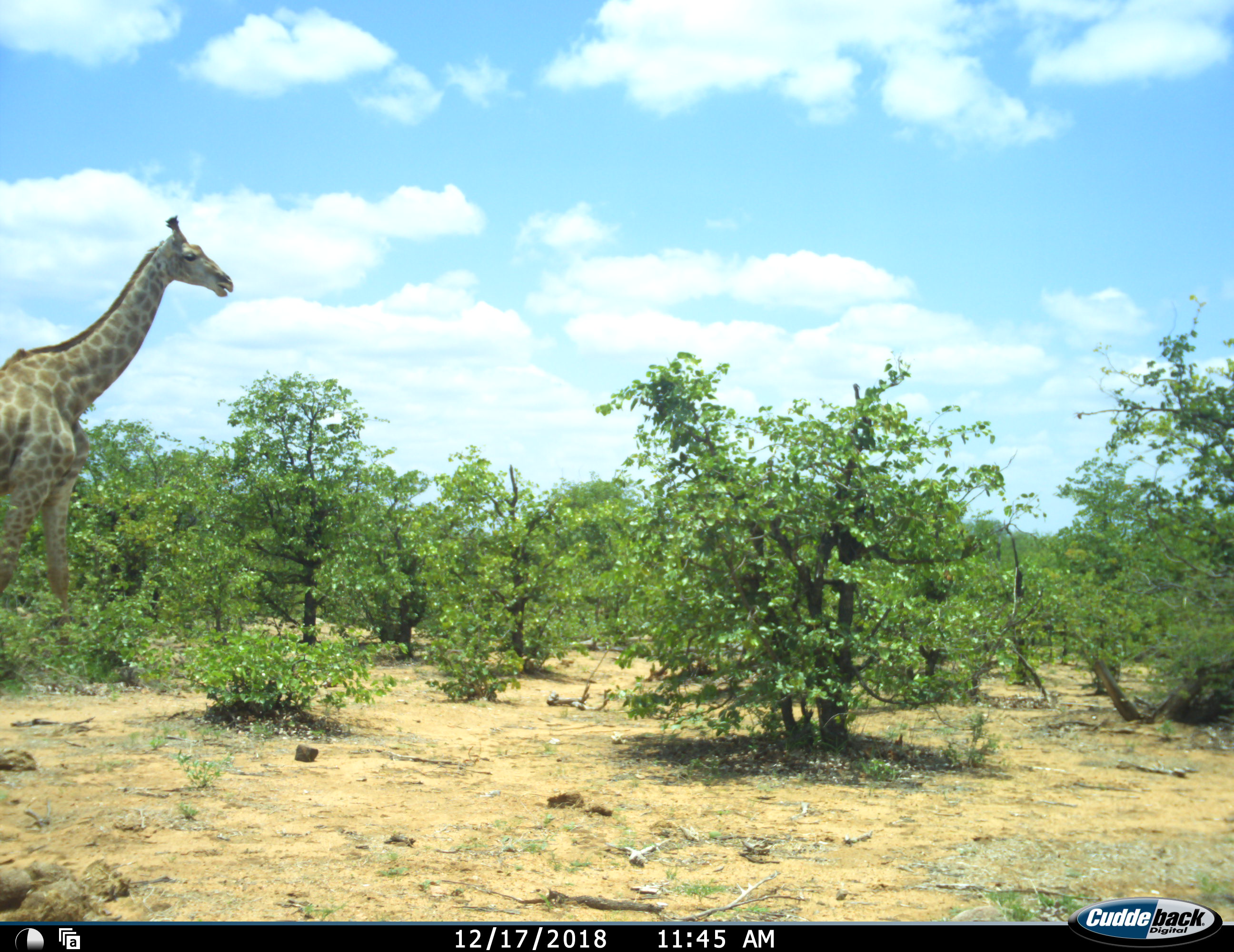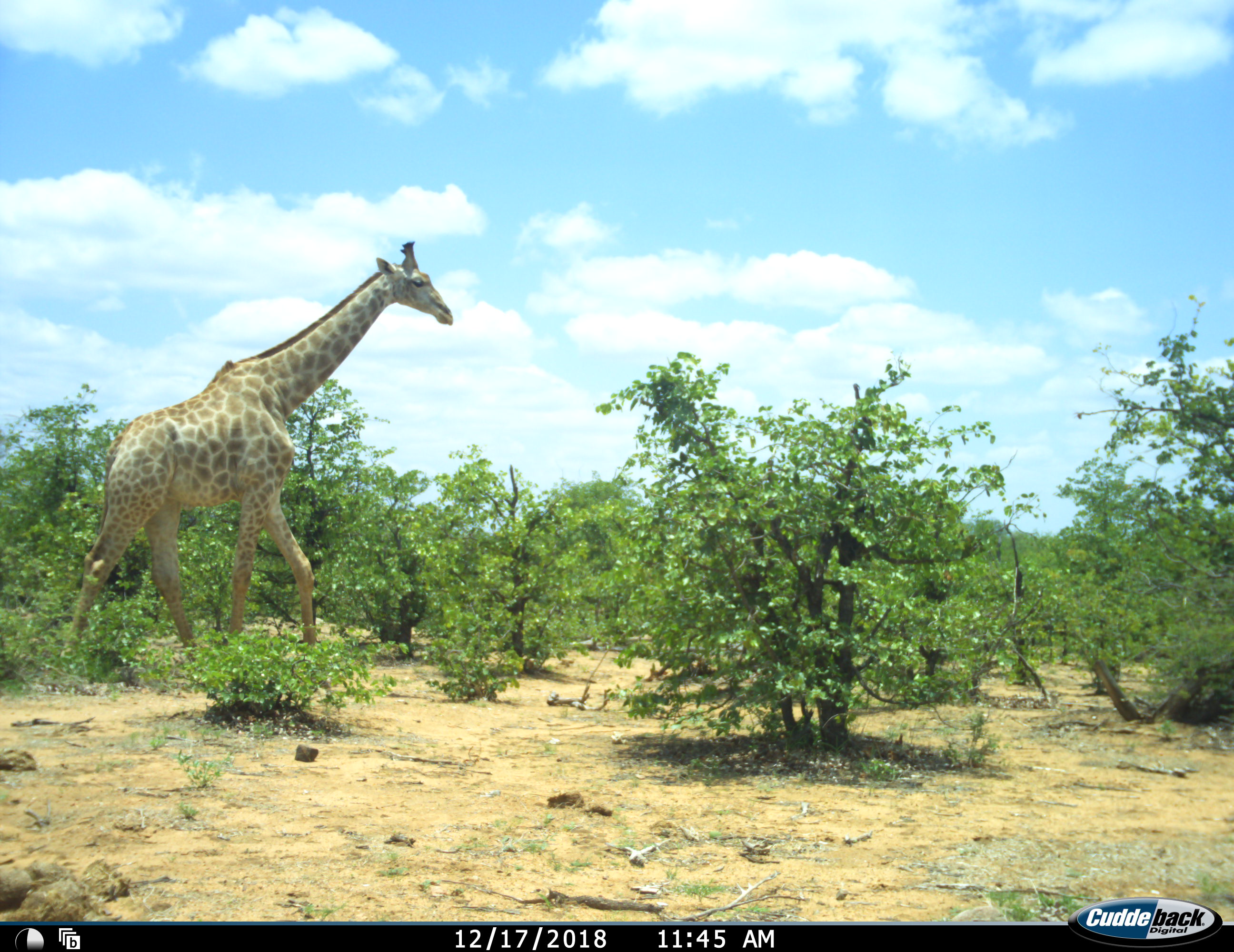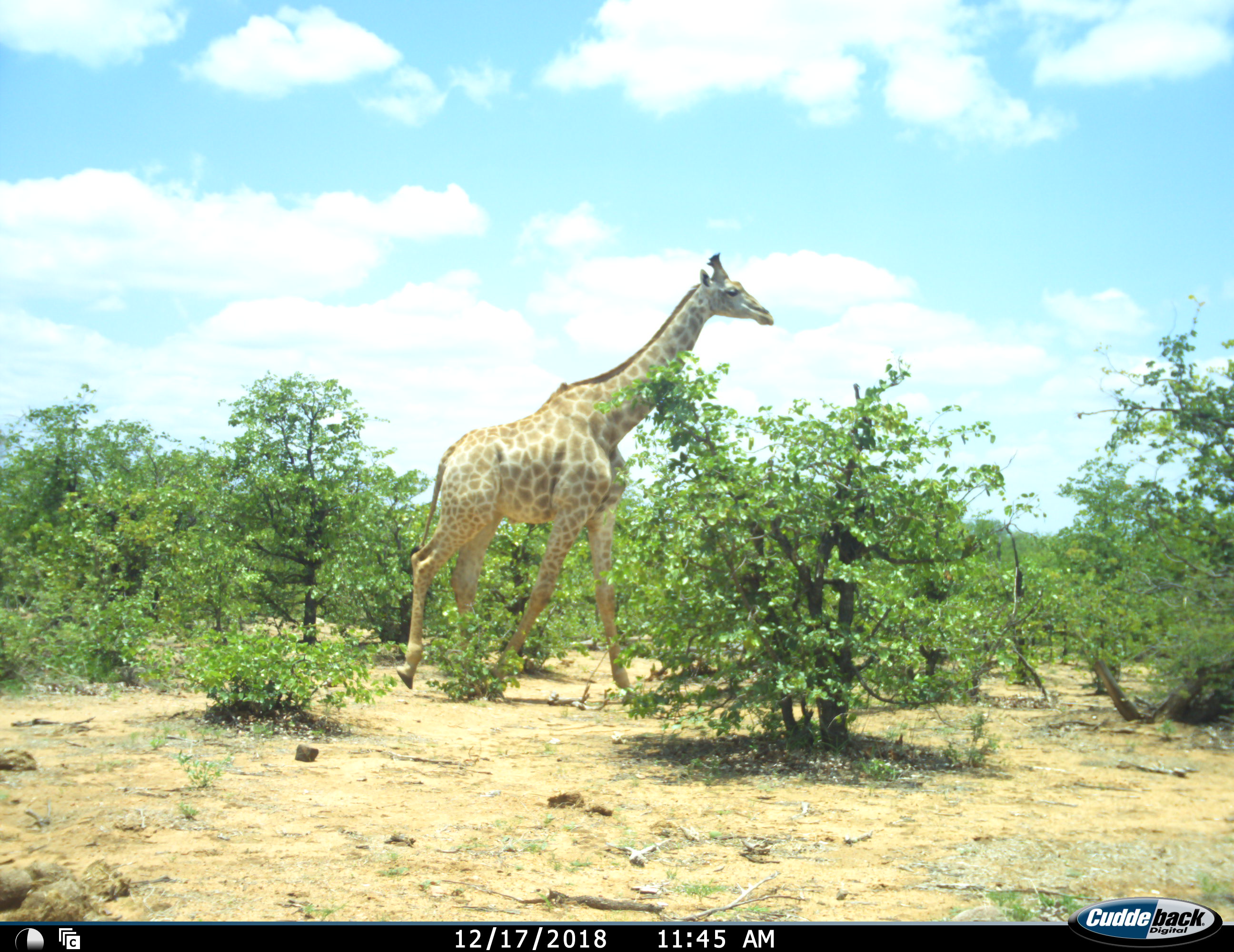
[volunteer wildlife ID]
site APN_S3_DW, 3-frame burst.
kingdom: Animalia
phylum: Chordata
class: Mammalia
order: Artiodactyla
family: Giraffidae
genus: Giraffa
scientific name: Giraffa camelopardalis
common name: giraffe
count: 1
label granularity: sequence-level